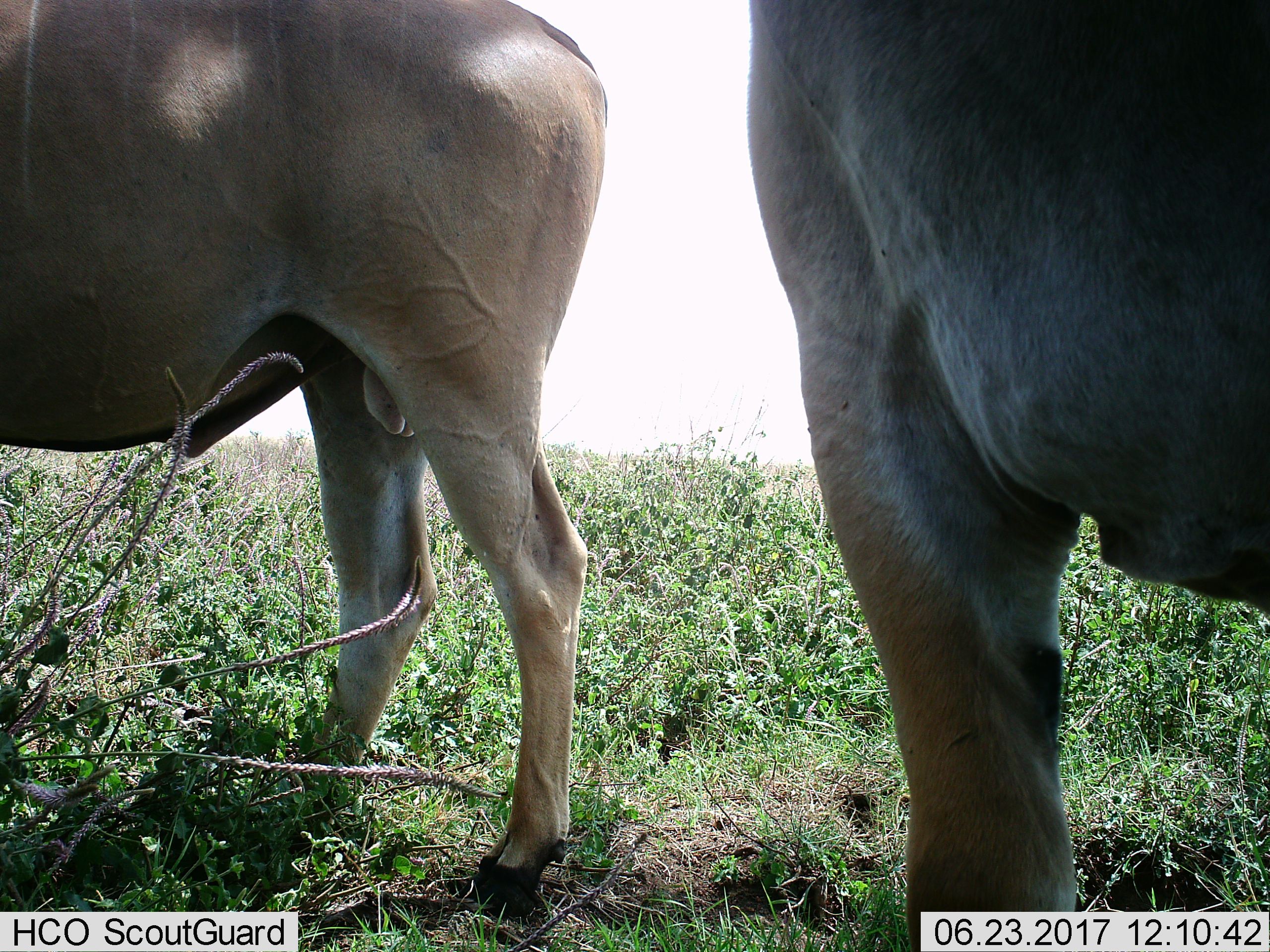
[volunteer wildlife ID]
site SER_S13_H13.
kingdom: Animalia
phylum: Chordata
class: Mammalia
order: Artiodactyla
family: Bovidae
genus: Tragelaphus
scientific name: Tragelaphus oryx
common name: eland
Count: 2.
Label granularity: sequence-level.